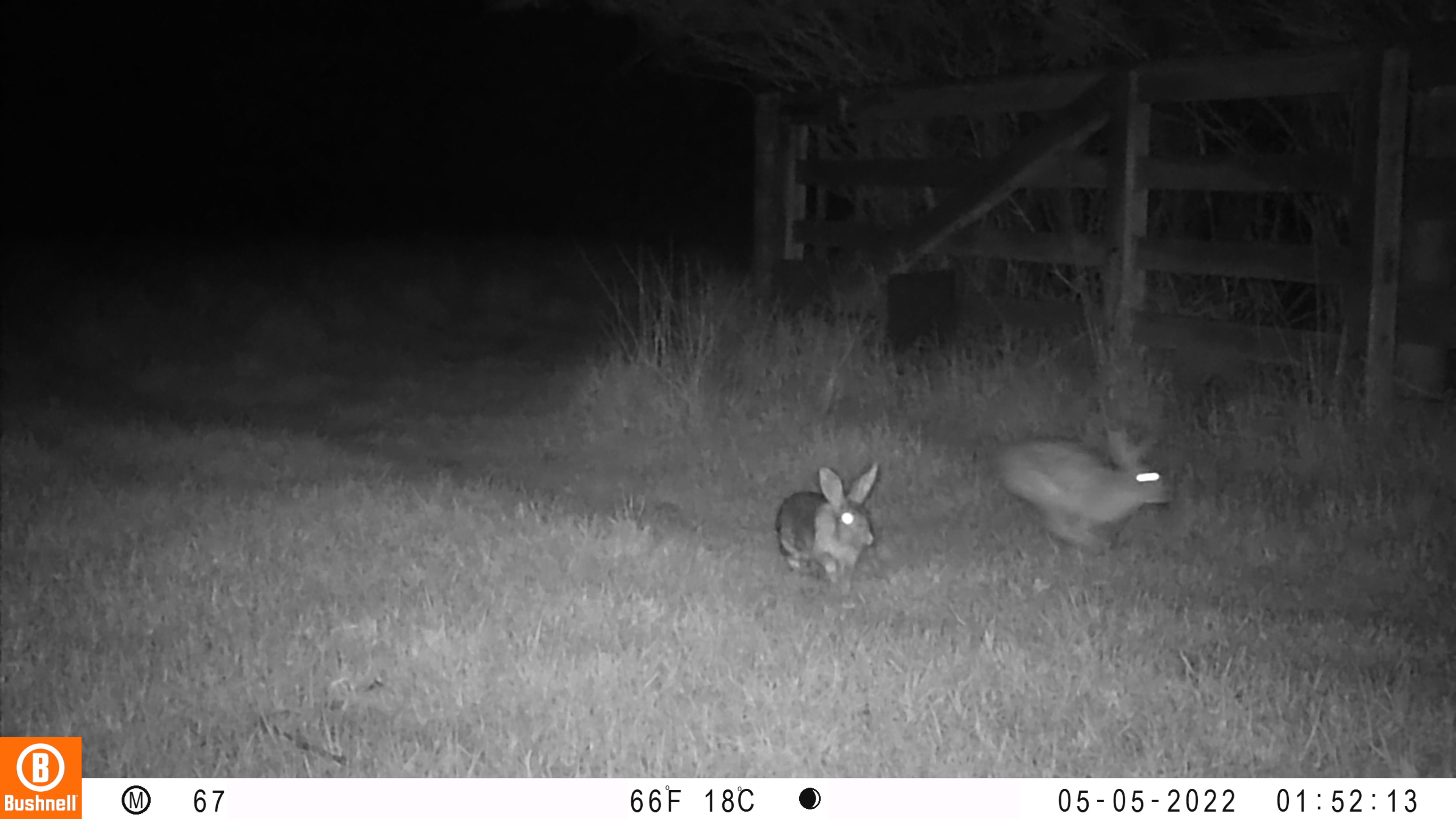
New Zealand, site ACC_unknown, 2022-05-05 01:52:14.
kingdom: Animalia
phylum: Chordata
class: Mammalia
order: Lagomorpha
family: Leporidae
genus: Oryctolagus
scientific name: Oryctolagus cuniculus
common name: european rabbit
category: rabbit